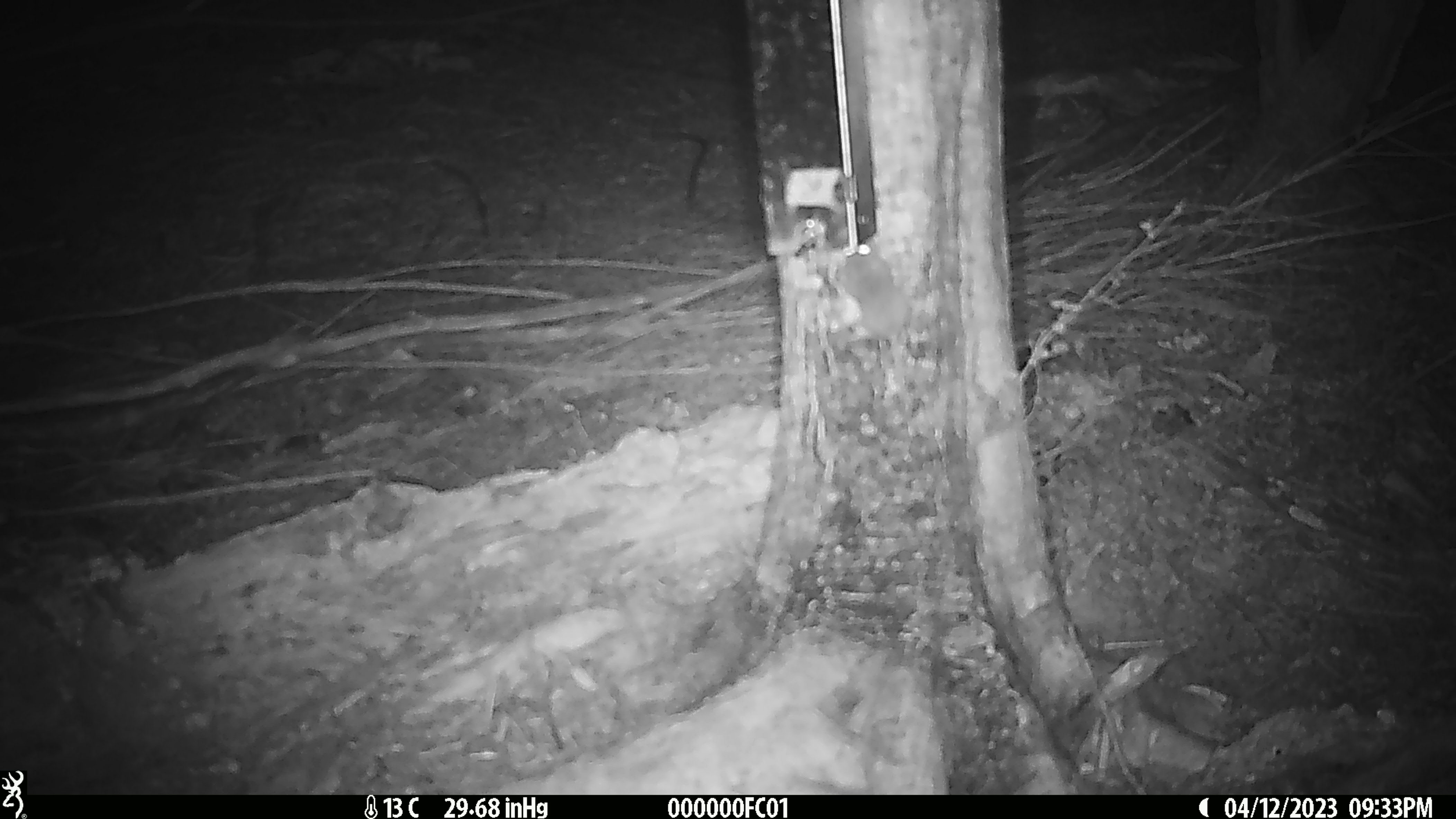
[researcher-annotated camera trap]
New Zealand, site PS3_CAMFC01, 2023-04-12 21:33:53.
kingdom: Animalia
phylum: Chordata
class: Mammalia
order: Rodentia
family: Muridae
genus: Mus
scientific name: Mus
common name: mouse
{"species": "mouse (Mus)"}